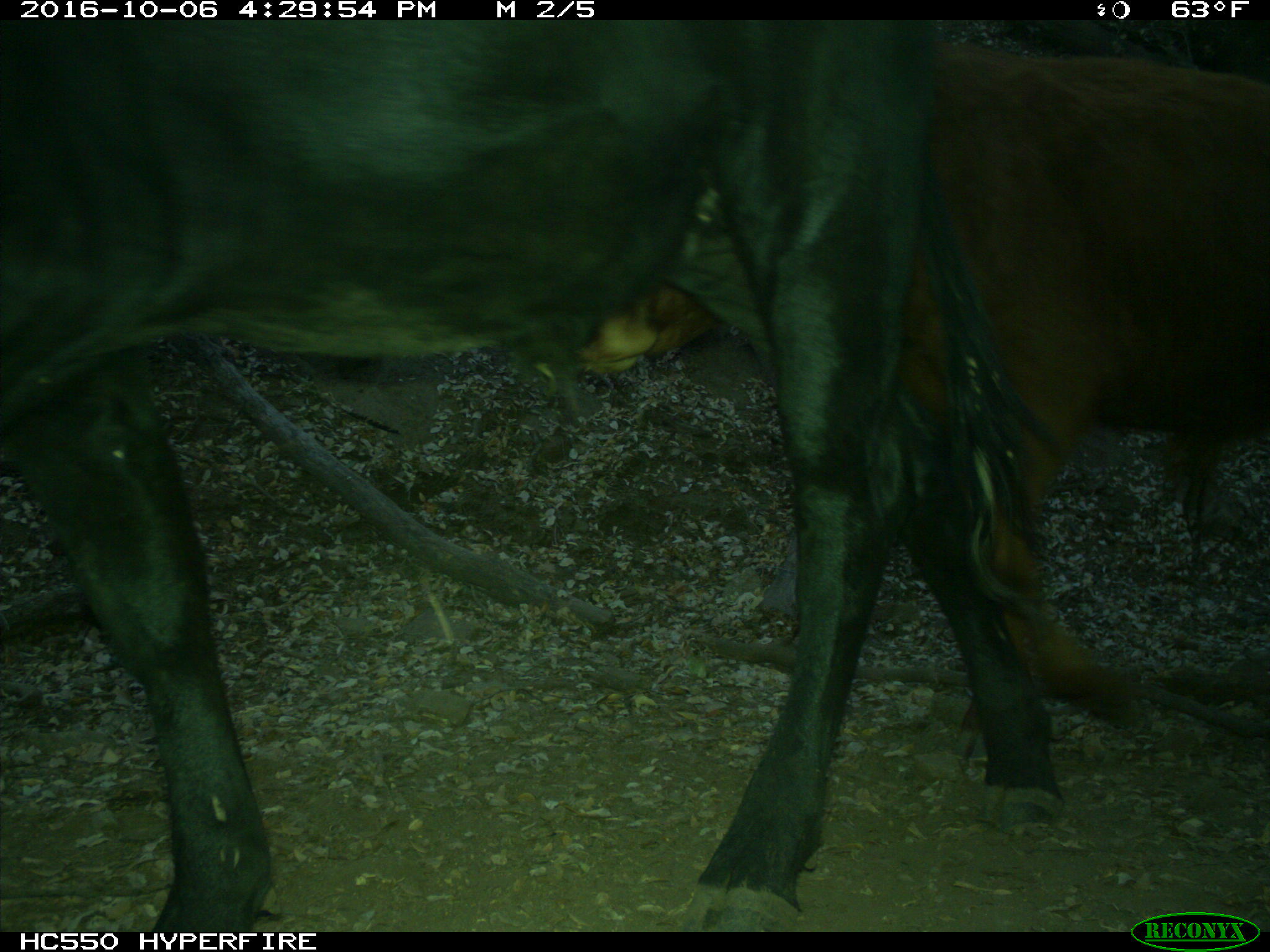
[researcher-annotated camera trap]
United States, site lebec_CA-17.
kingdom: Animalia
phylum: Chordata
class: Mammalia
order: Artiodactyla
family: Bovidae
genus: Bos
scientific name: Bos taurus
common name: domestic cow